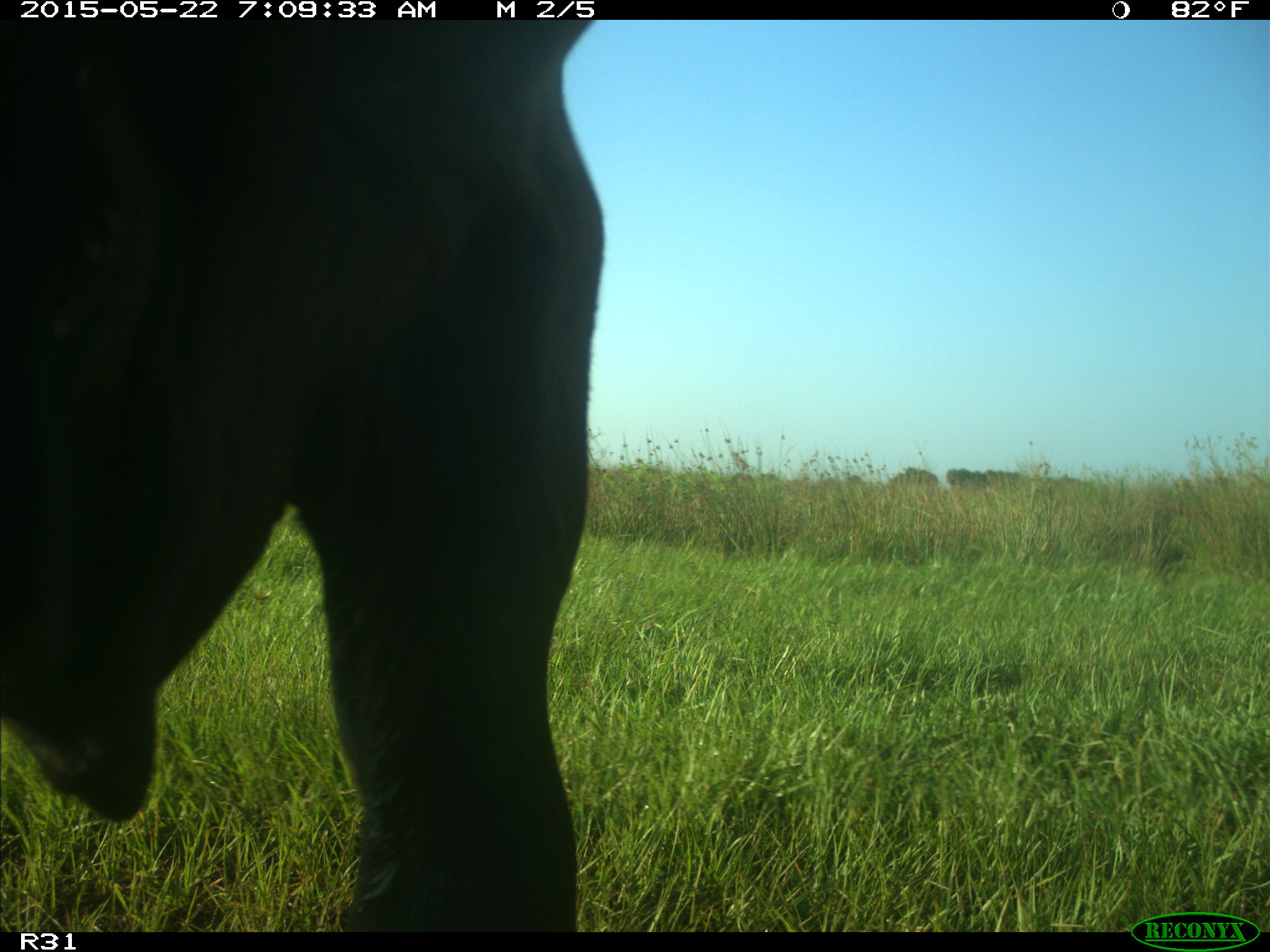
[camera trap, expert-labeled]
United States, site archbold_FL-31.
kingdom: Animalia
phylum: Chordata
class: Mammalia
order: Artiodactyla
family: Bovidae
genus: Bos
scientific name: Bos taurus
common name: domestic cow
Bos taurus (domestic cow).